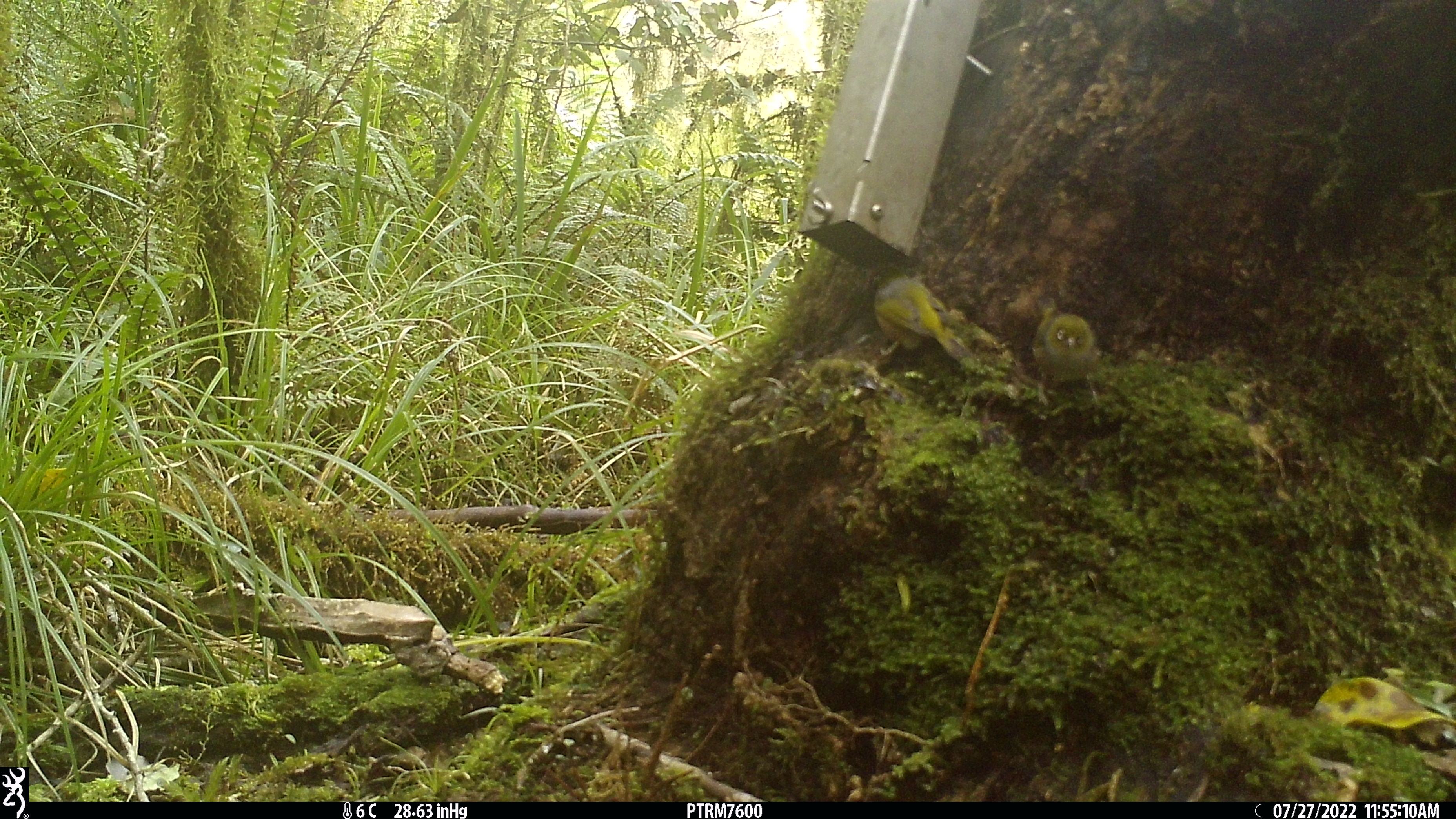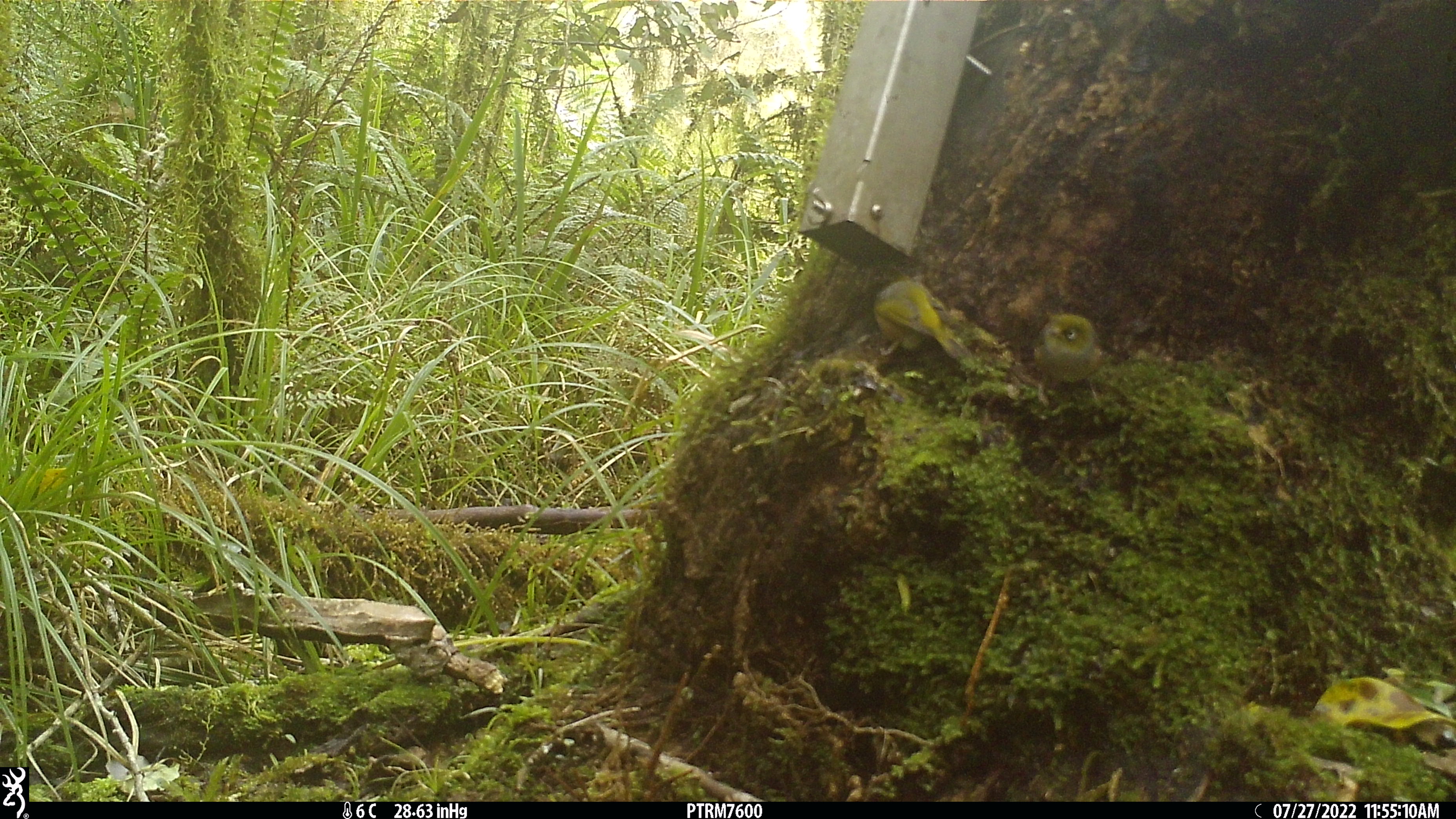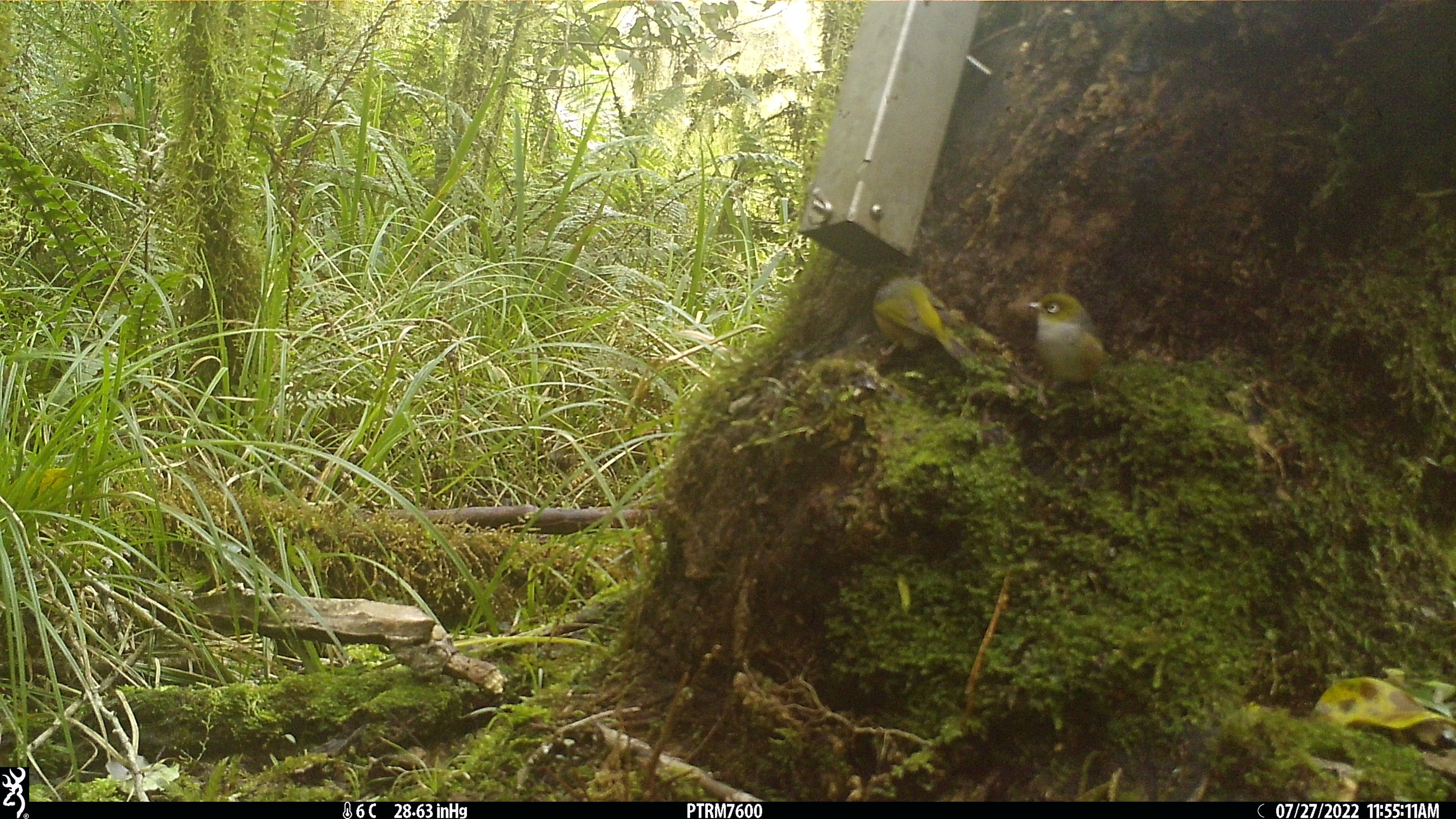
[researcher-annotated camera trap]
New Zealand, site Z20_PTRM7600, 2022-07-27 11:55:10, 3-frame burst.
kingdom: Animalia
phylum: Chordata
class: Aves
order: Passeriformes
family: Zosteropidae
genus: Zosterops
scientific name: Zosterops lateralis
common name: silvereye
Silvereye (Zosterops lateralis).